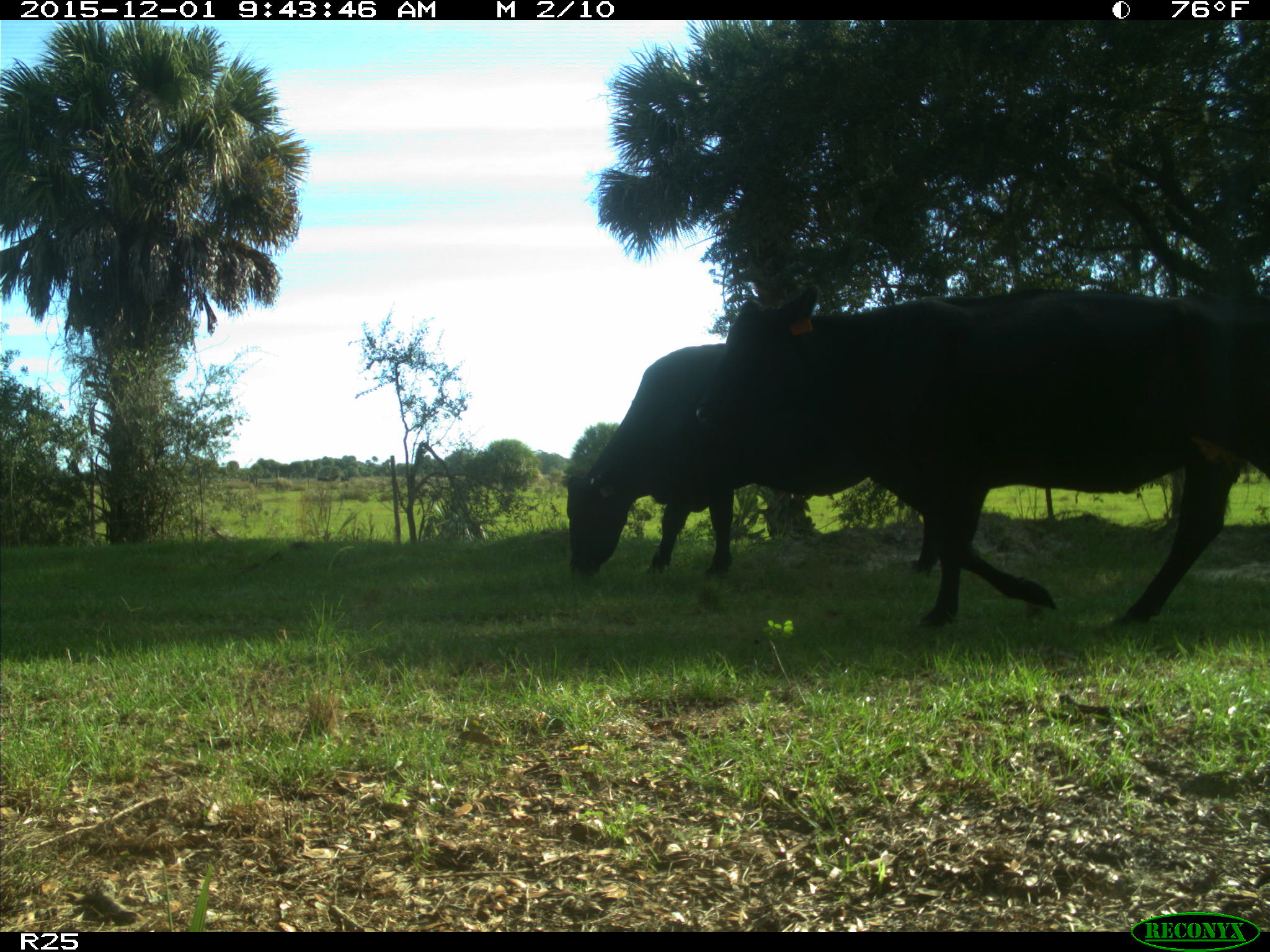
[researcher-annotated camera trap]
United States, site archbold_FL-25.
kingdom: Animalia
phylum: Chordata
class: Mammalia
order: Artiodactyla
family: Bovidae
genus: Bos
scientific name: Bos taurus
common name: domestic cow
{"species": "Bos taurus (domestic cow)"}